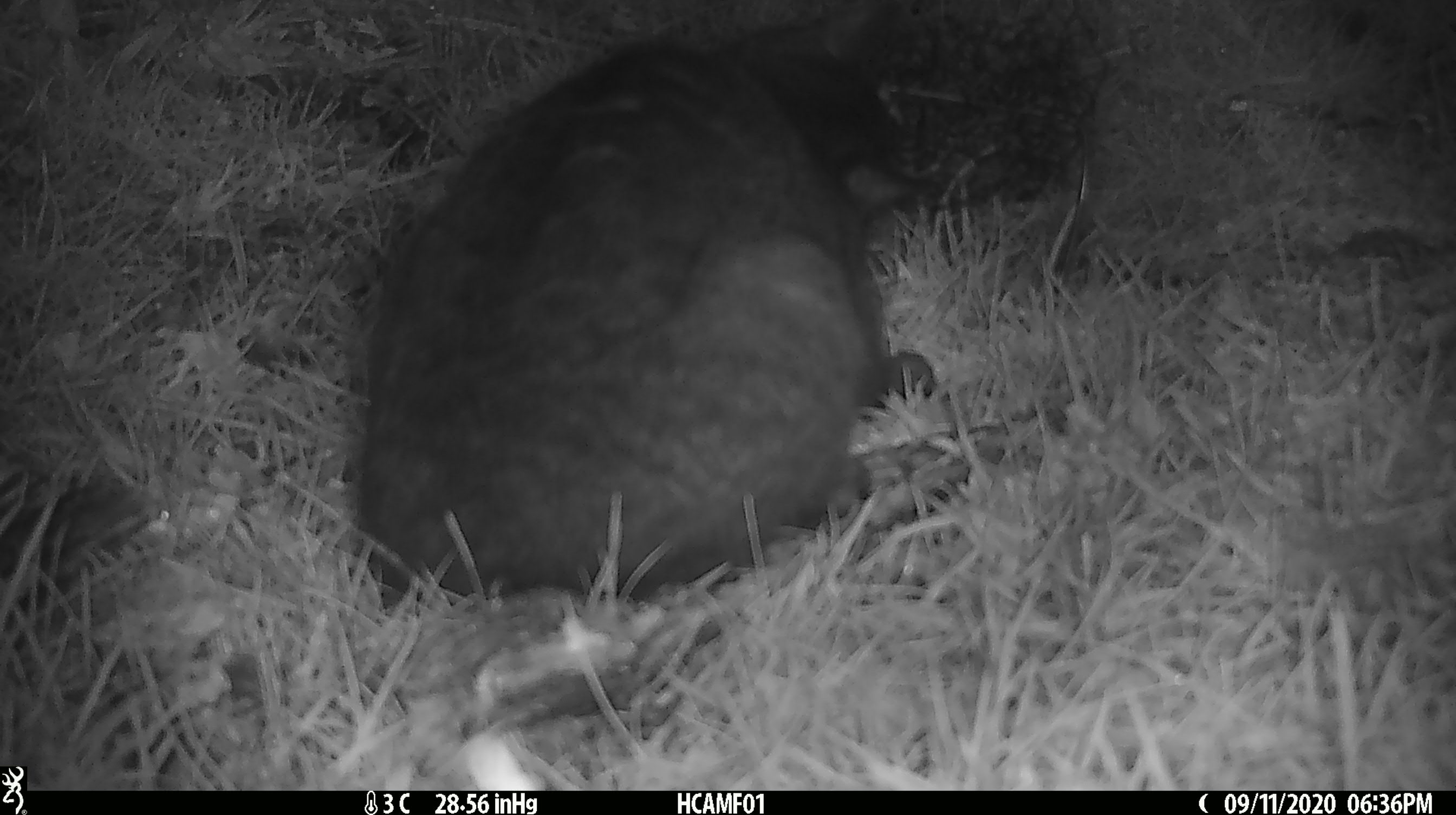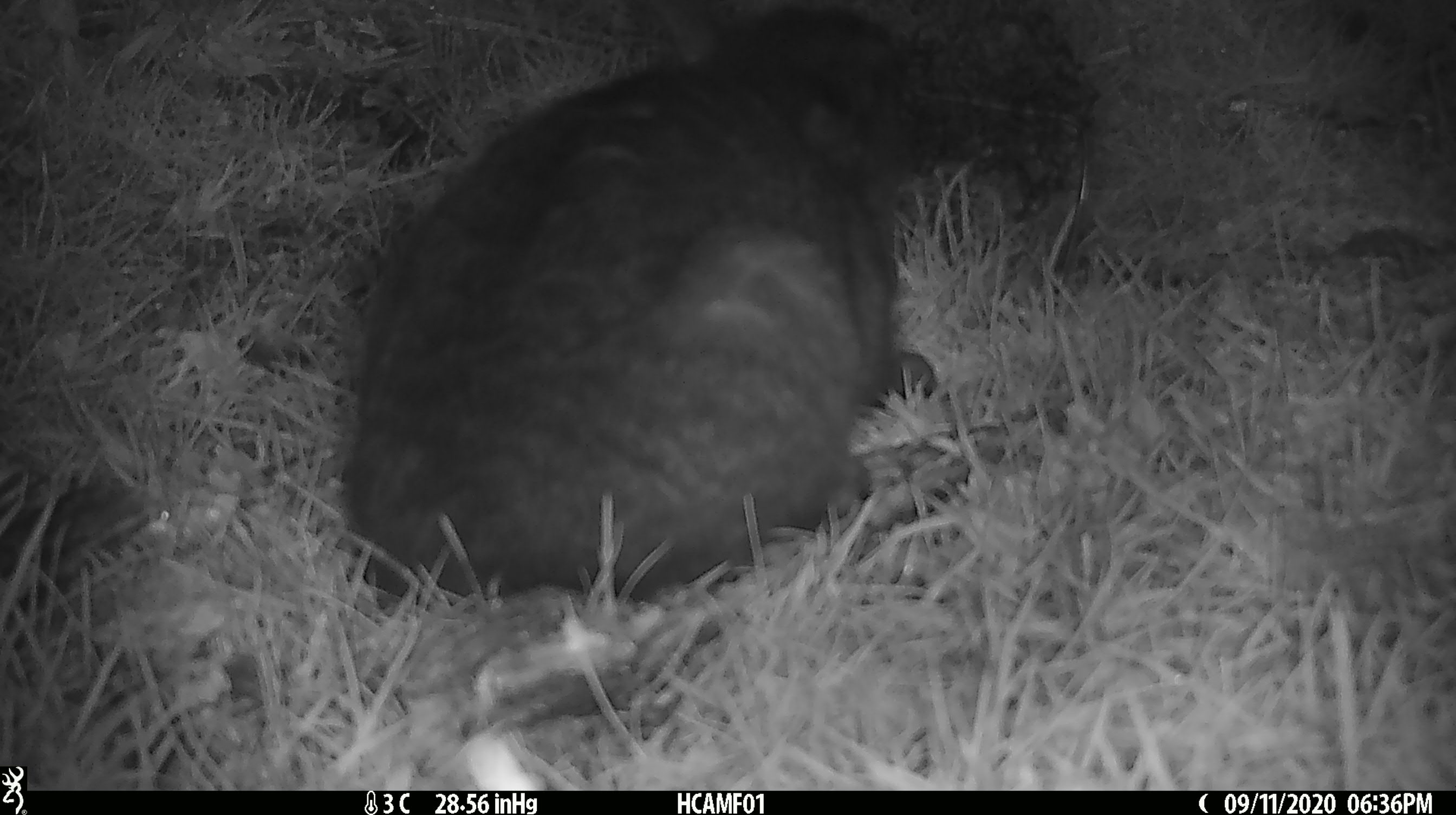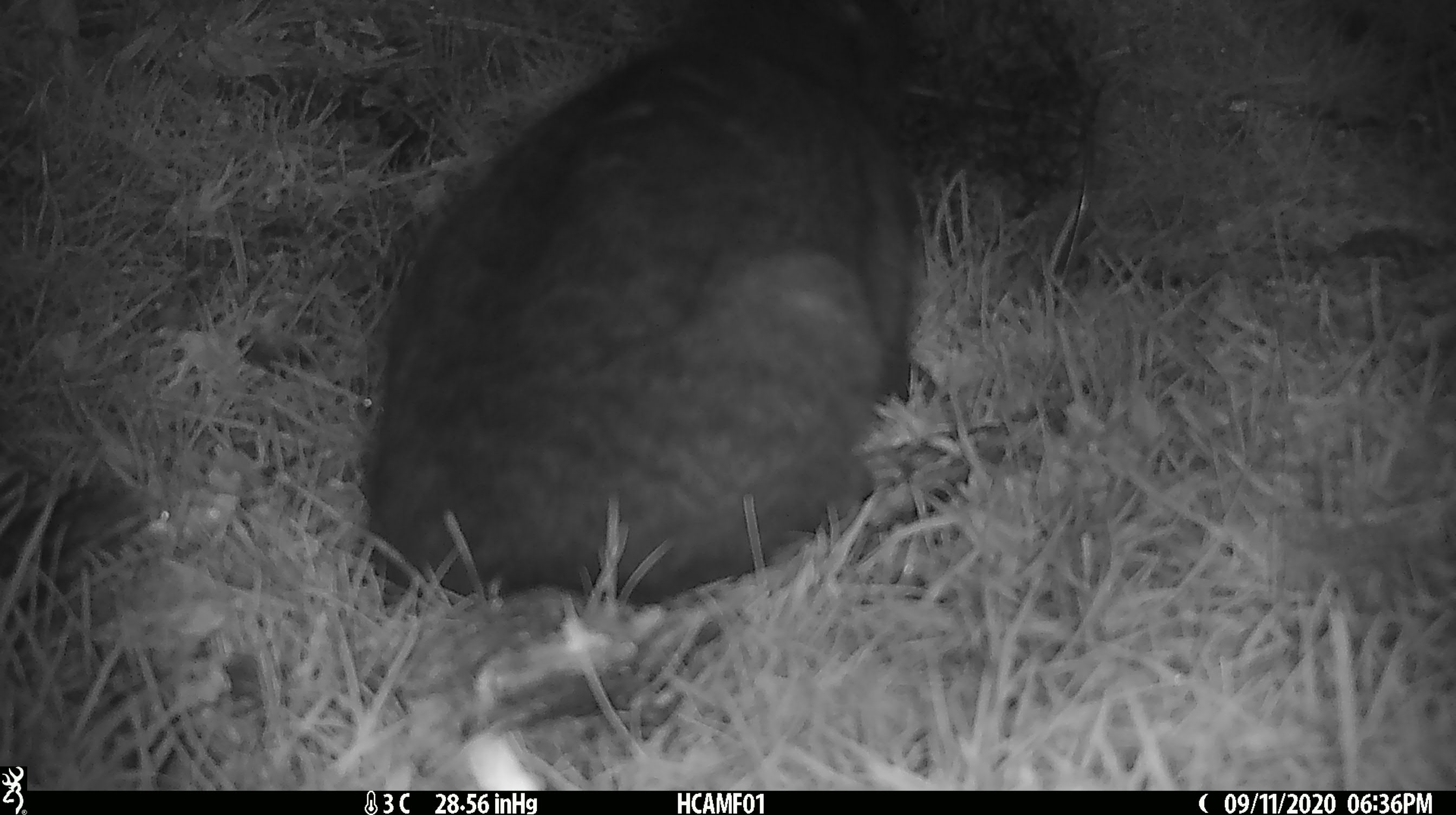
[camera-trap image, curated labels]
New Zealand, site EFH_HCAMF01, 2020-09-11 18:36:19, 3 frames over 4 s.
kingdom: Animalia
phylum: Chordata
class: Mammalia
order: Carnivora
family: Felidae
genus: Felis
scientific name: Felis catus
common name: domestic cat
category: cat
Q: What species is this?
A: Cat (domestic cat) (Felis catus).